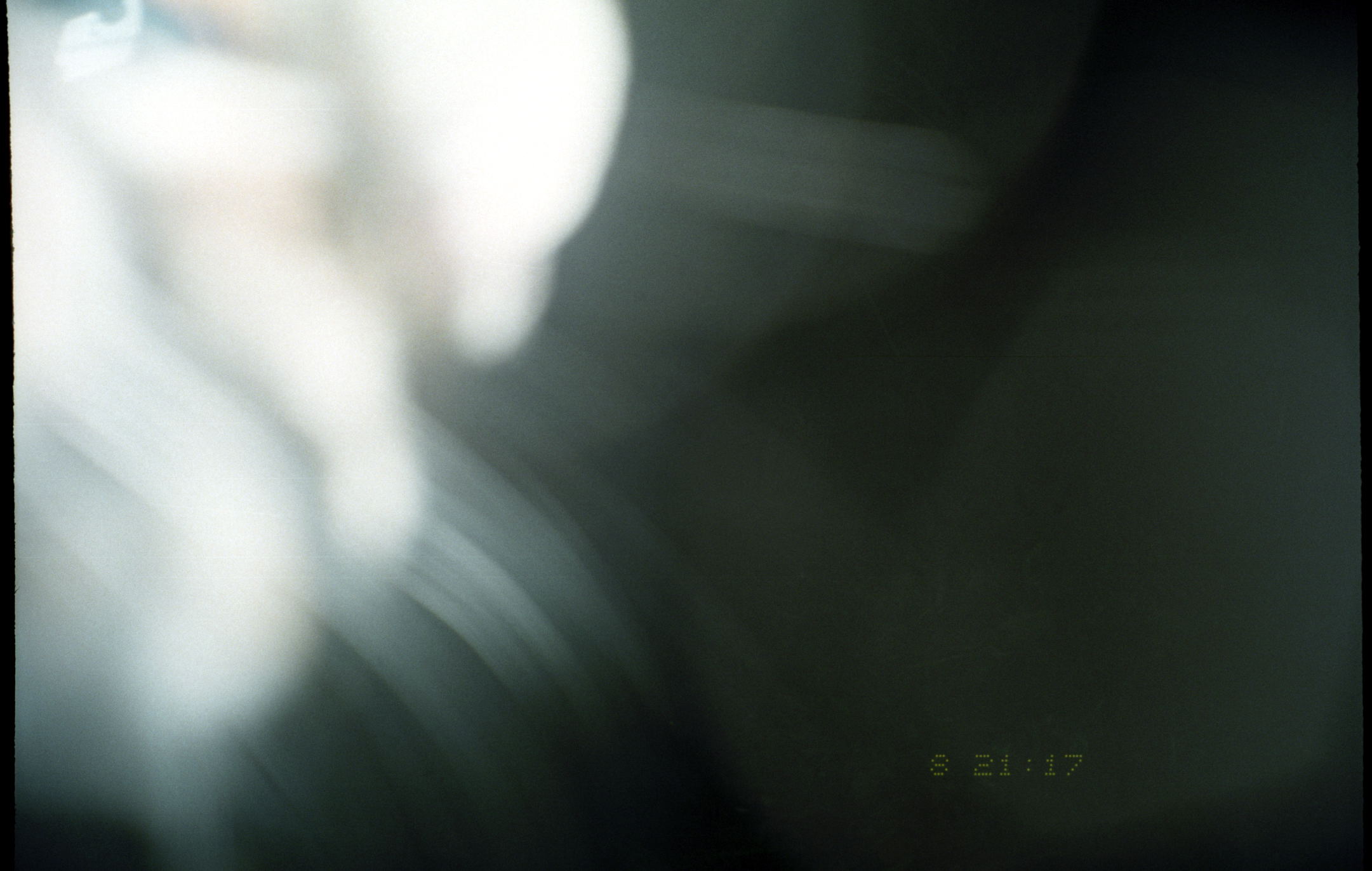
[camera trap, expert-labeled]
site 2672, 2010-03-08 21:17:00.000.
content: unidentified animal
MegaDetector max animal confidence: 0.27